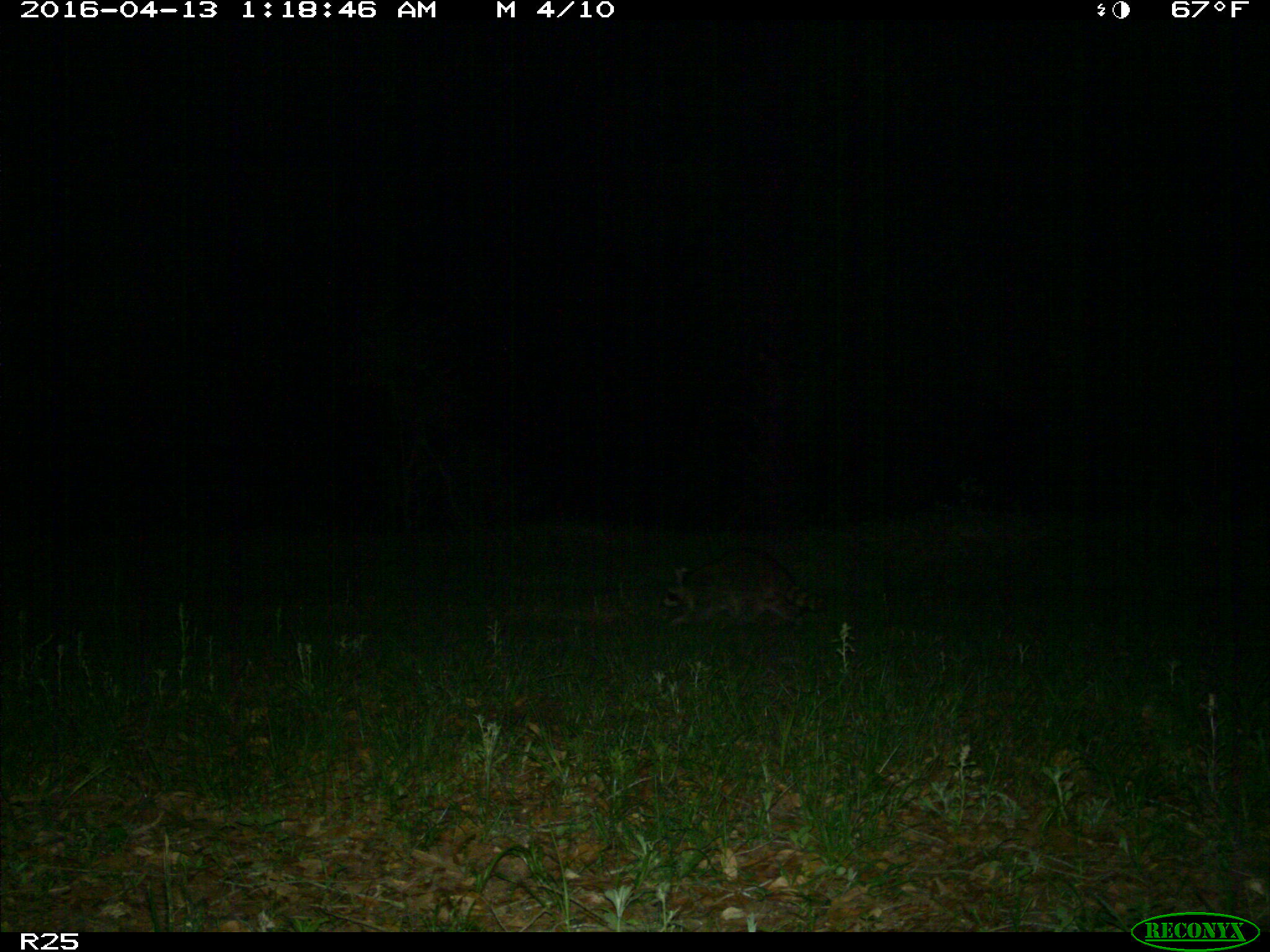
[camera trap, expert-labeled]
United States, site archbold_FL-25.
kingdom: Animalia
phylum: Chordata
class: Mammalia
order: Carnivora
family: Procyonidae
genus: Procyon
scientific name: Procyon lotor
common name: common raccoon